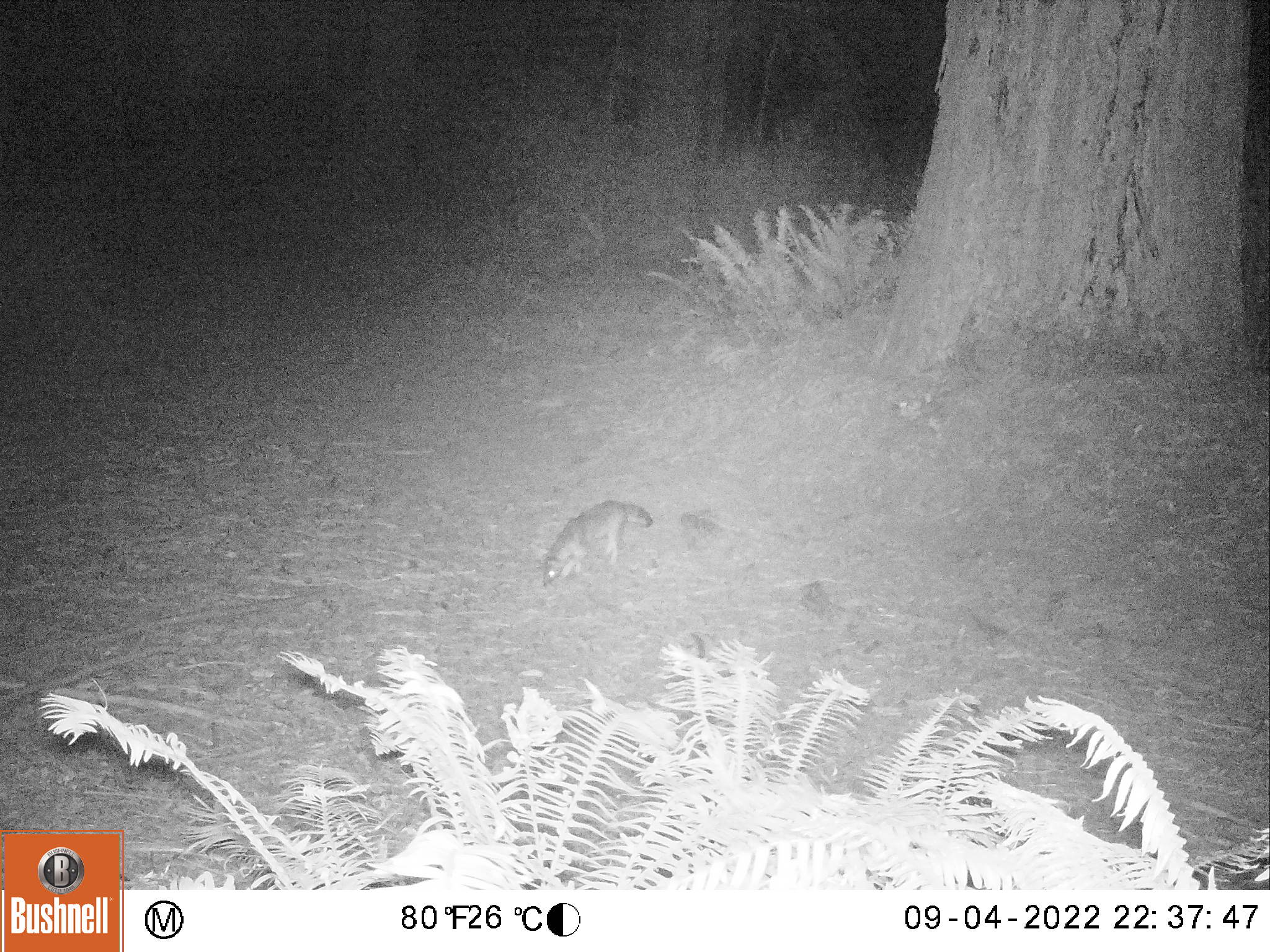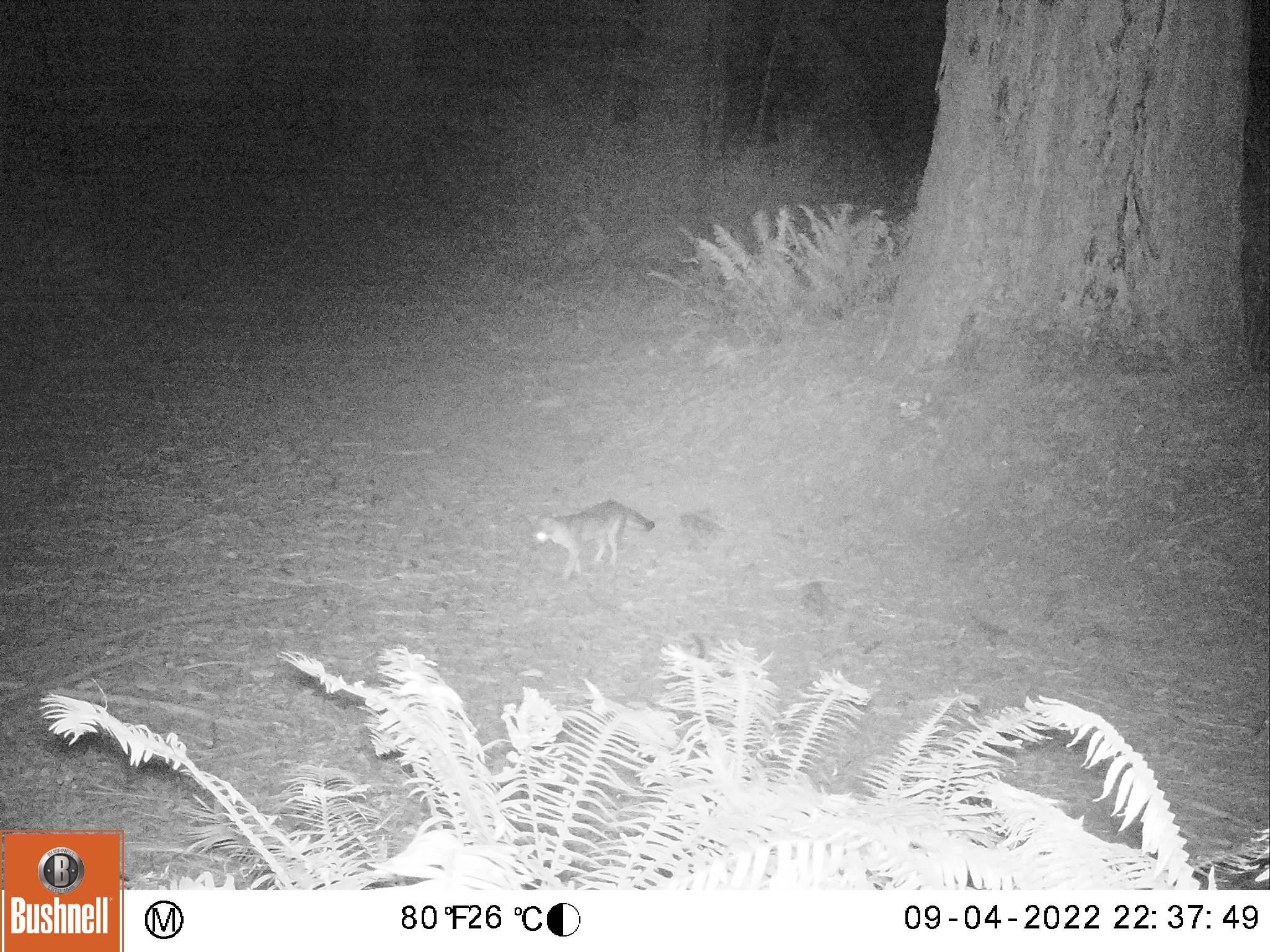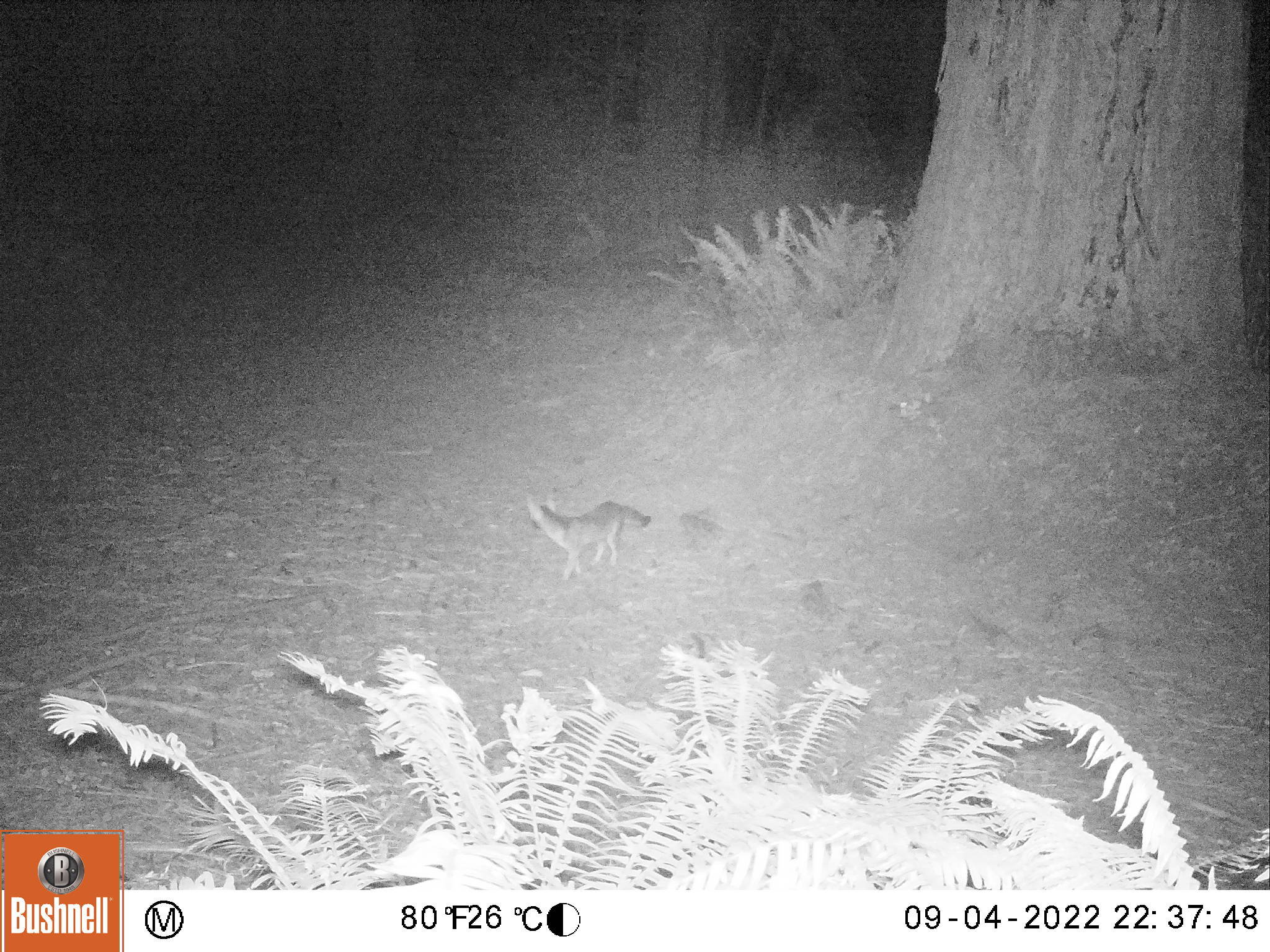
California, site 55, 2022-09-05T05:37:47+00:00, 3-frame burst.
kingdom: Animalia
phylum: Chordata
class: Mammalia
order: Carnivora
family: Canidae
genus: Urocyon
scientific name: Urocyon cinereoargenteus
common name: gray fox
Gray fox (Urocyon cinereoargenteus).